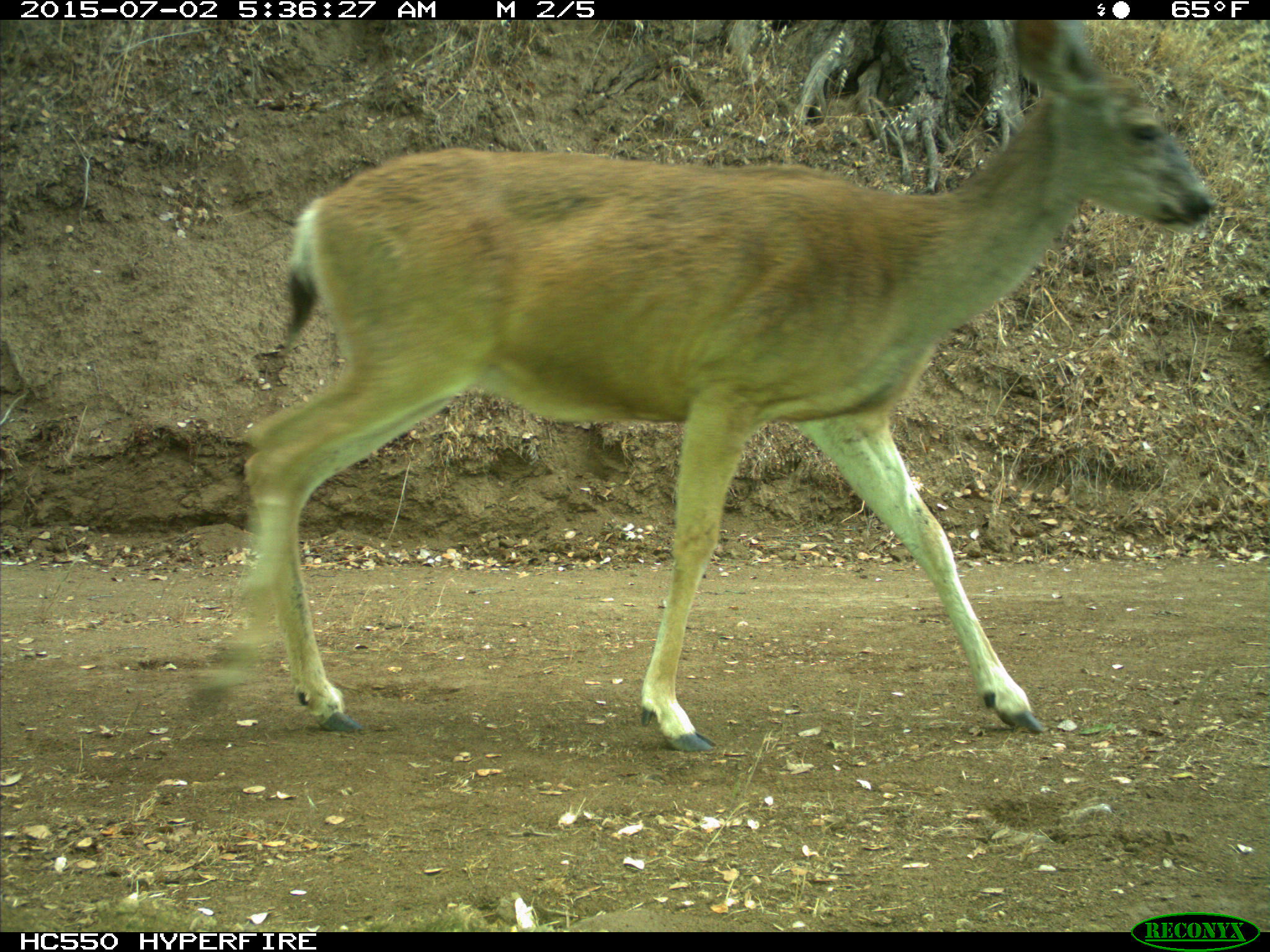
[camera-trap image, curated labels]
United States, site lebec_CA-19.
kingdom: Animalia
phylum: Chordata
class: Mammalia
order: Artiodactyla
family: Cervidae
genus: Odocoileus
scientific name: Odocoileus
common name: deer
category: unidentified deer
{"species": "unidentified deer (deer) (Odocoileus)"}